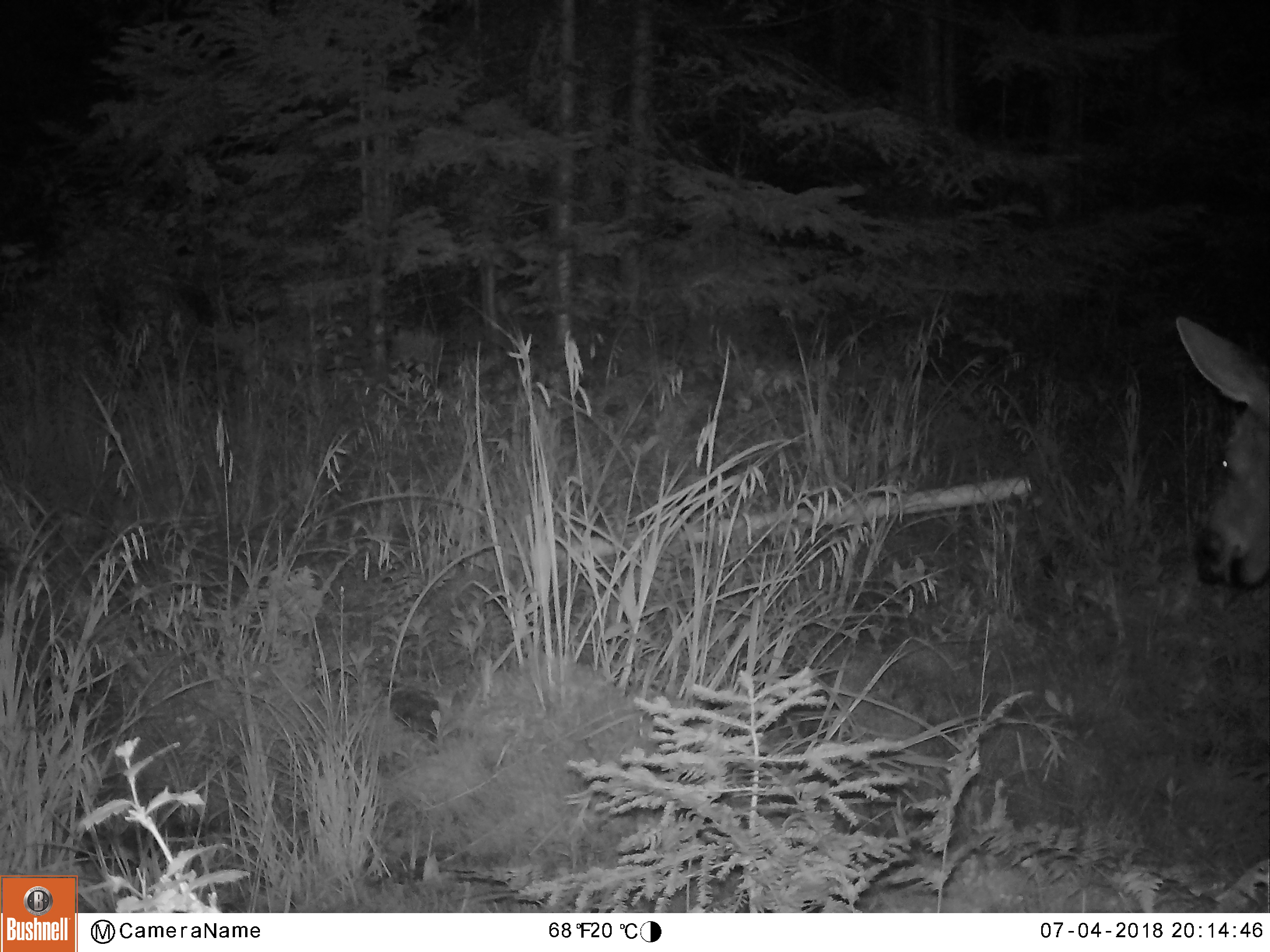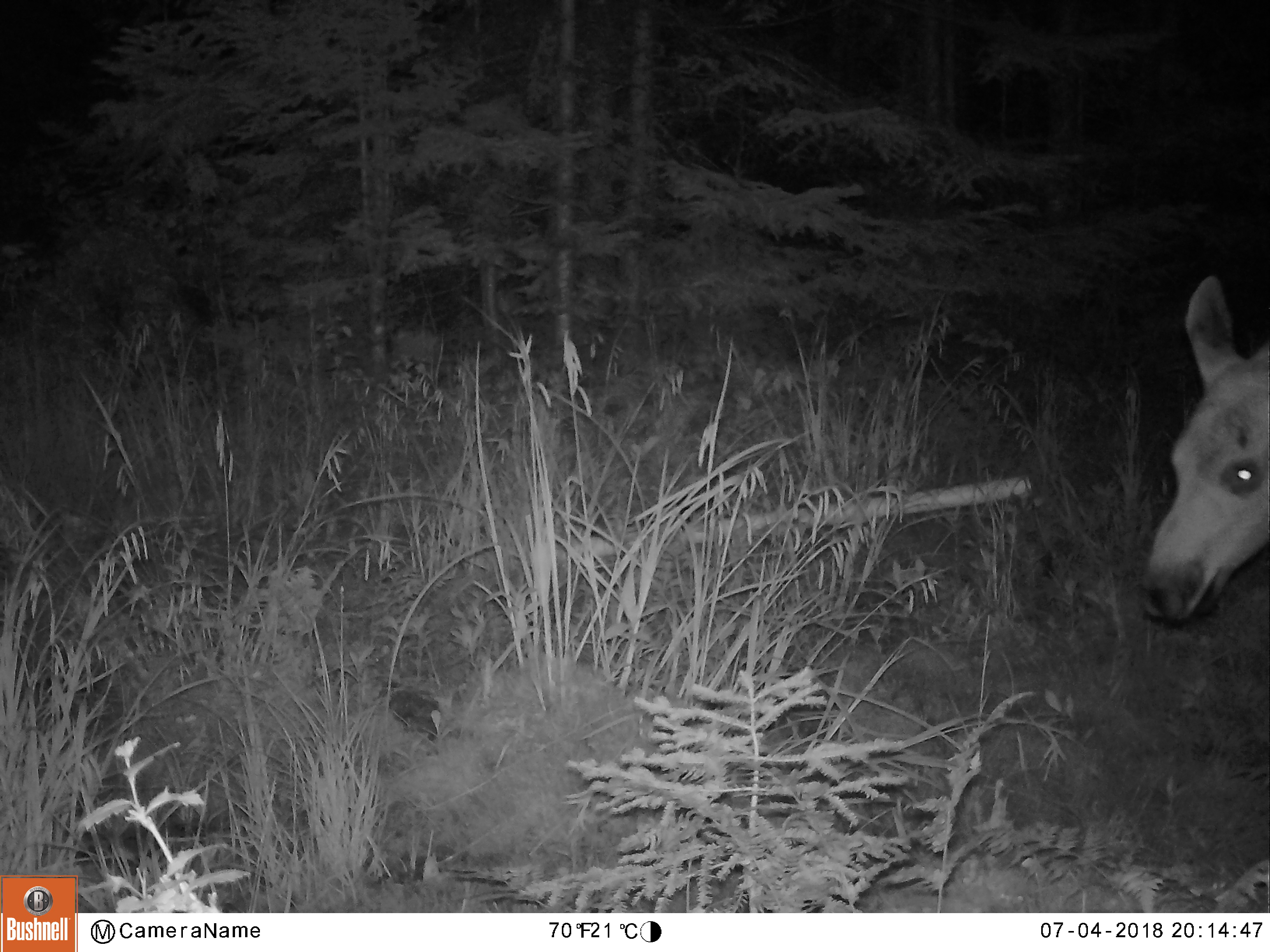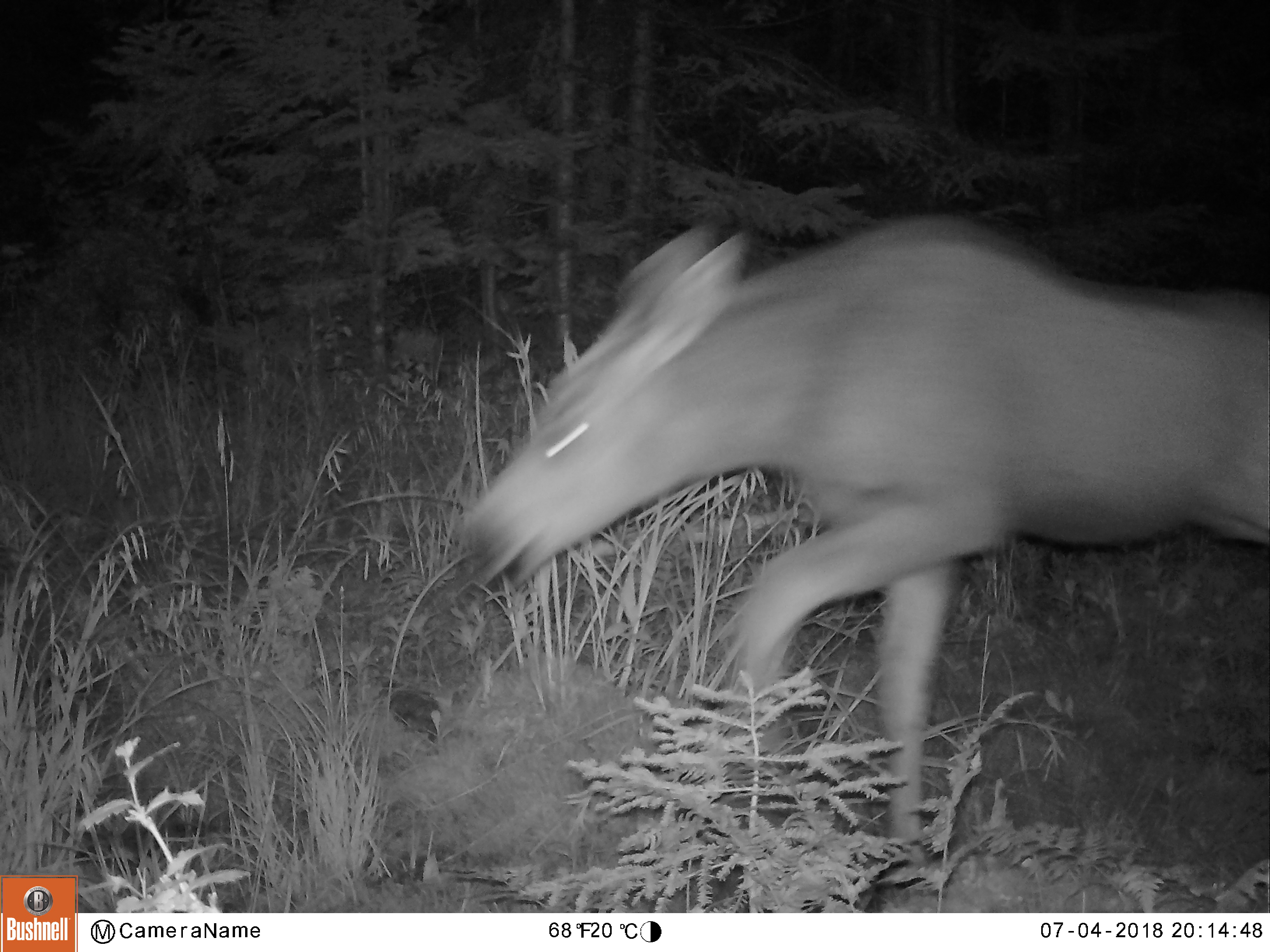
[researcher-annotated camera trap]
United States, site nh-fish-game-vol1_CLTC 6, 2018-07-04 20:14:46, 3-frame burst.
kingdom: Animalia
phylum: Chordata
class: Mammalia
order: Artiodactyla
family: Cervidae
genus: Alces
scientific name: Alces alces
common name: moose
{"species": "moose (Alces alces)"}